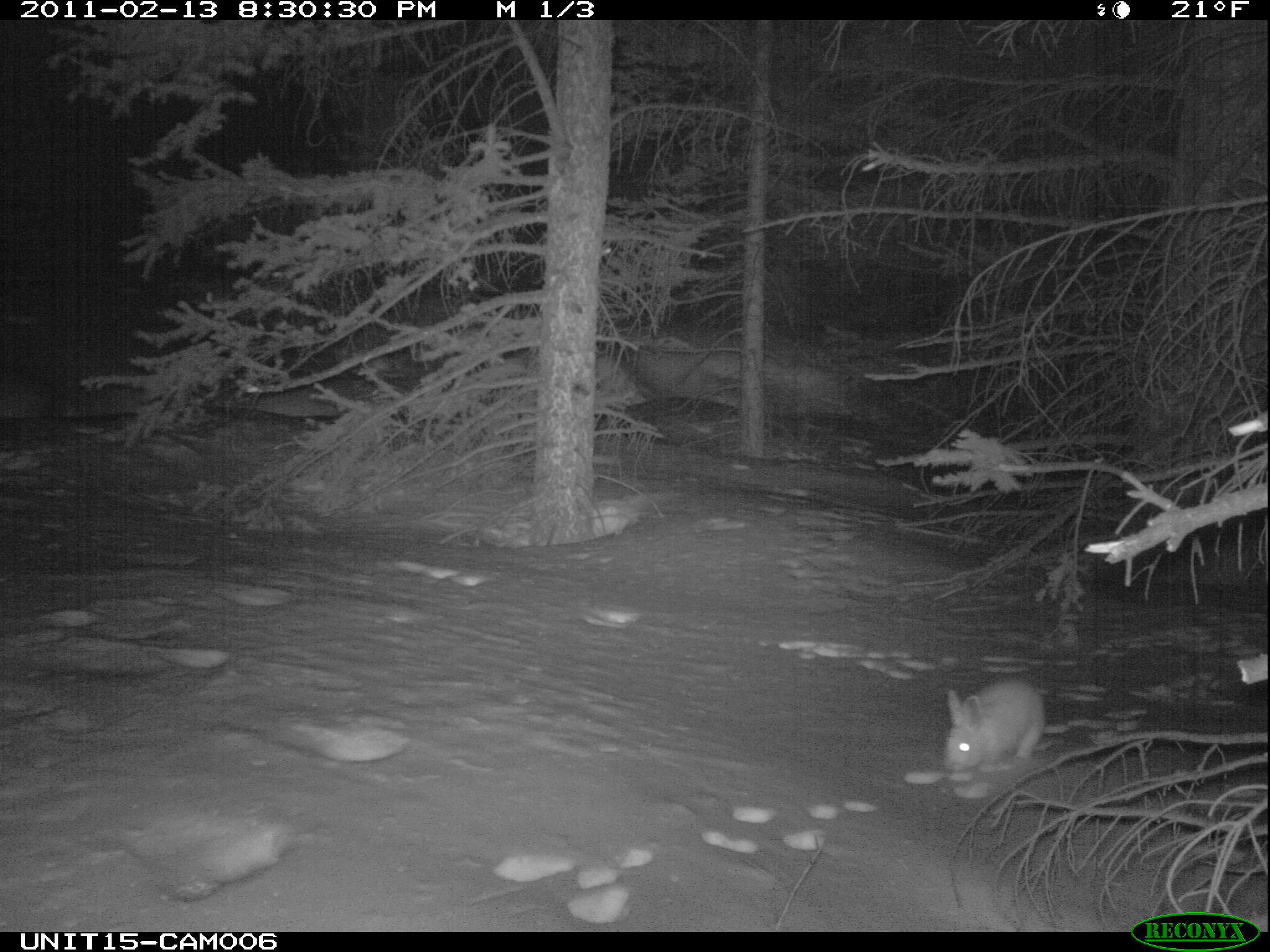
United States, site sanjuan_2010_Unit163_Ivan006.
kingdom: Animalia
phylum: Chordata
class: Mammalia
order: Lagomorpha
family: Leporidae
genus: Lepus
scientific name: Lepus americanus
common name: snowshoe hare